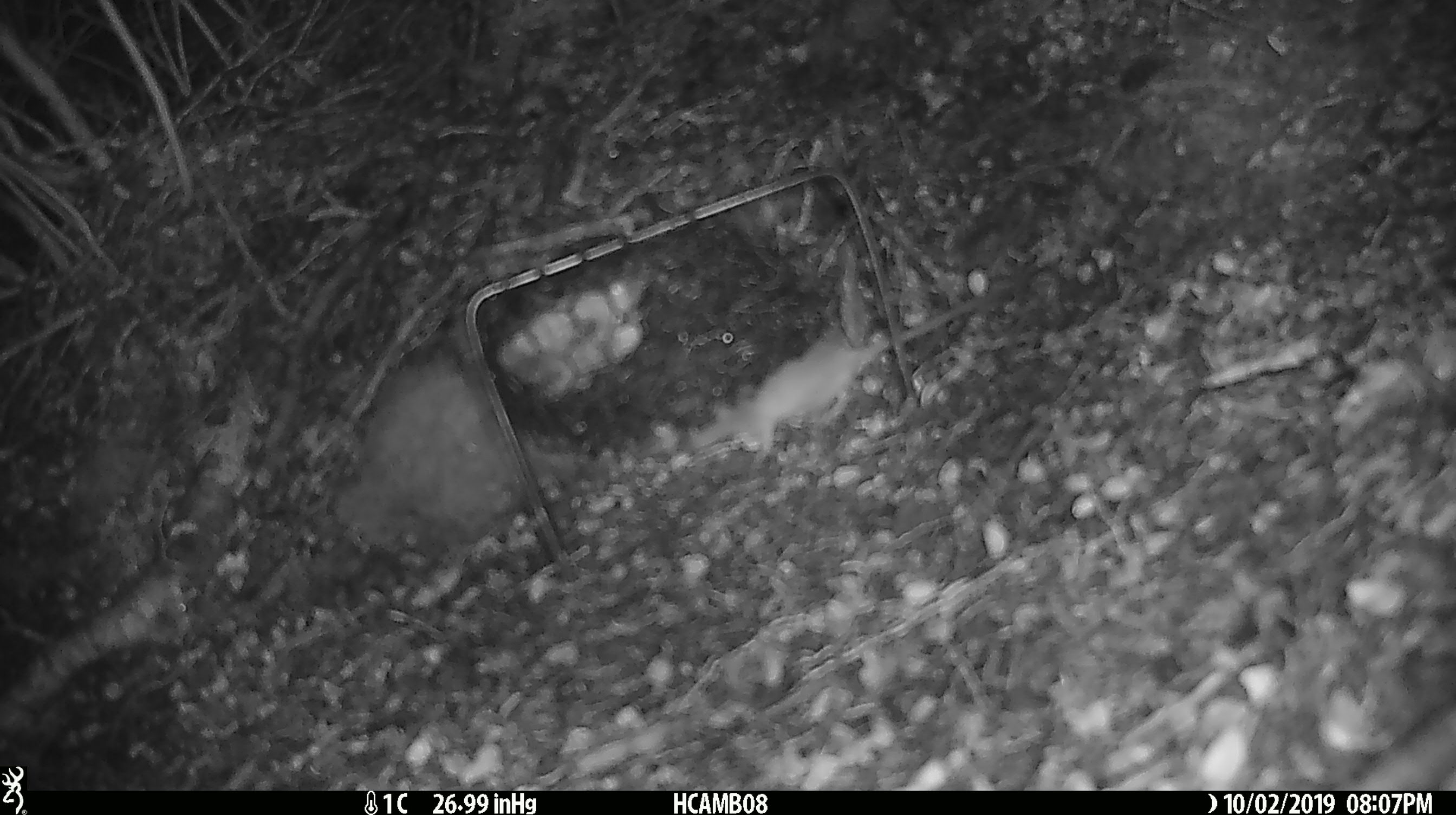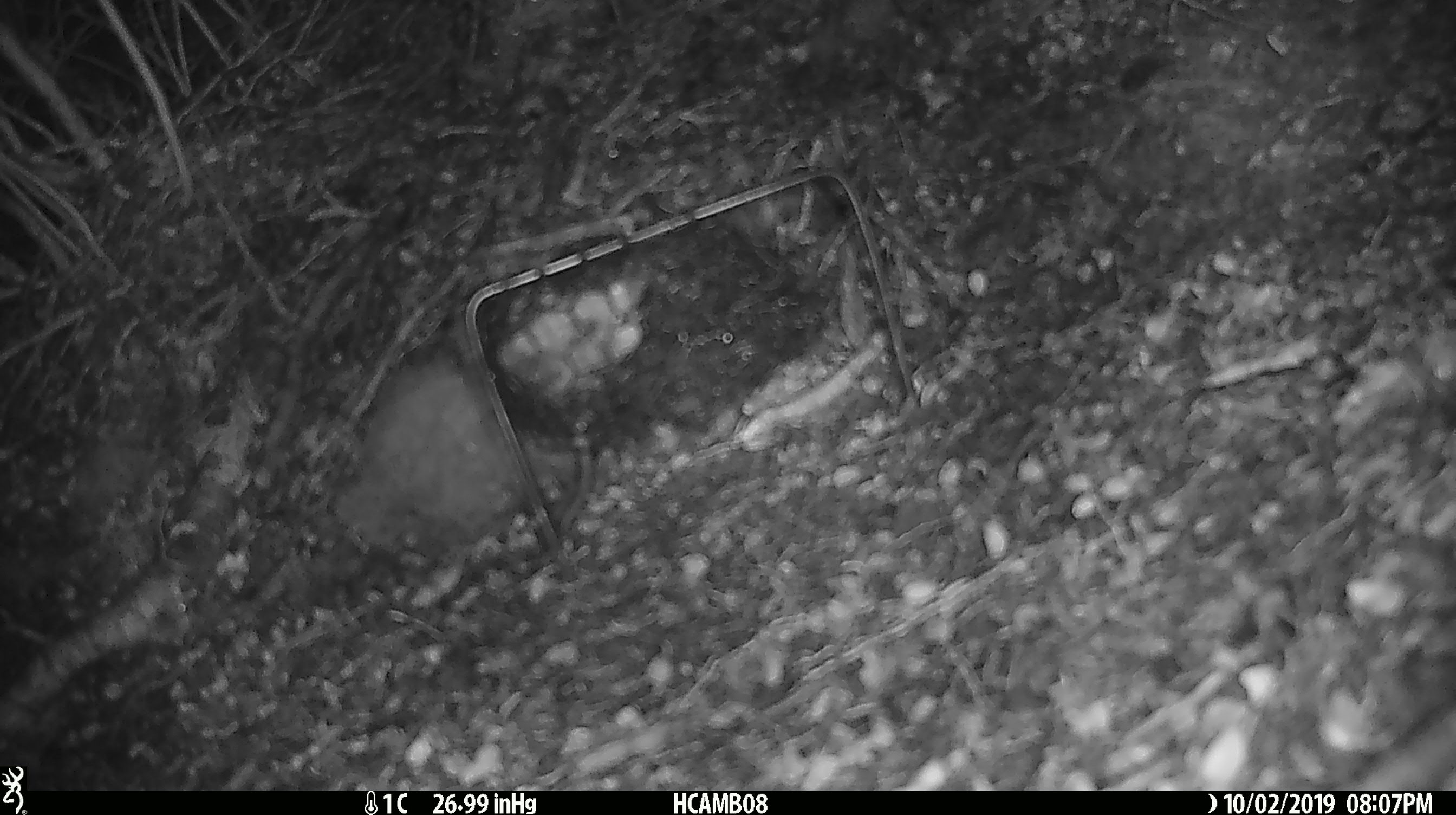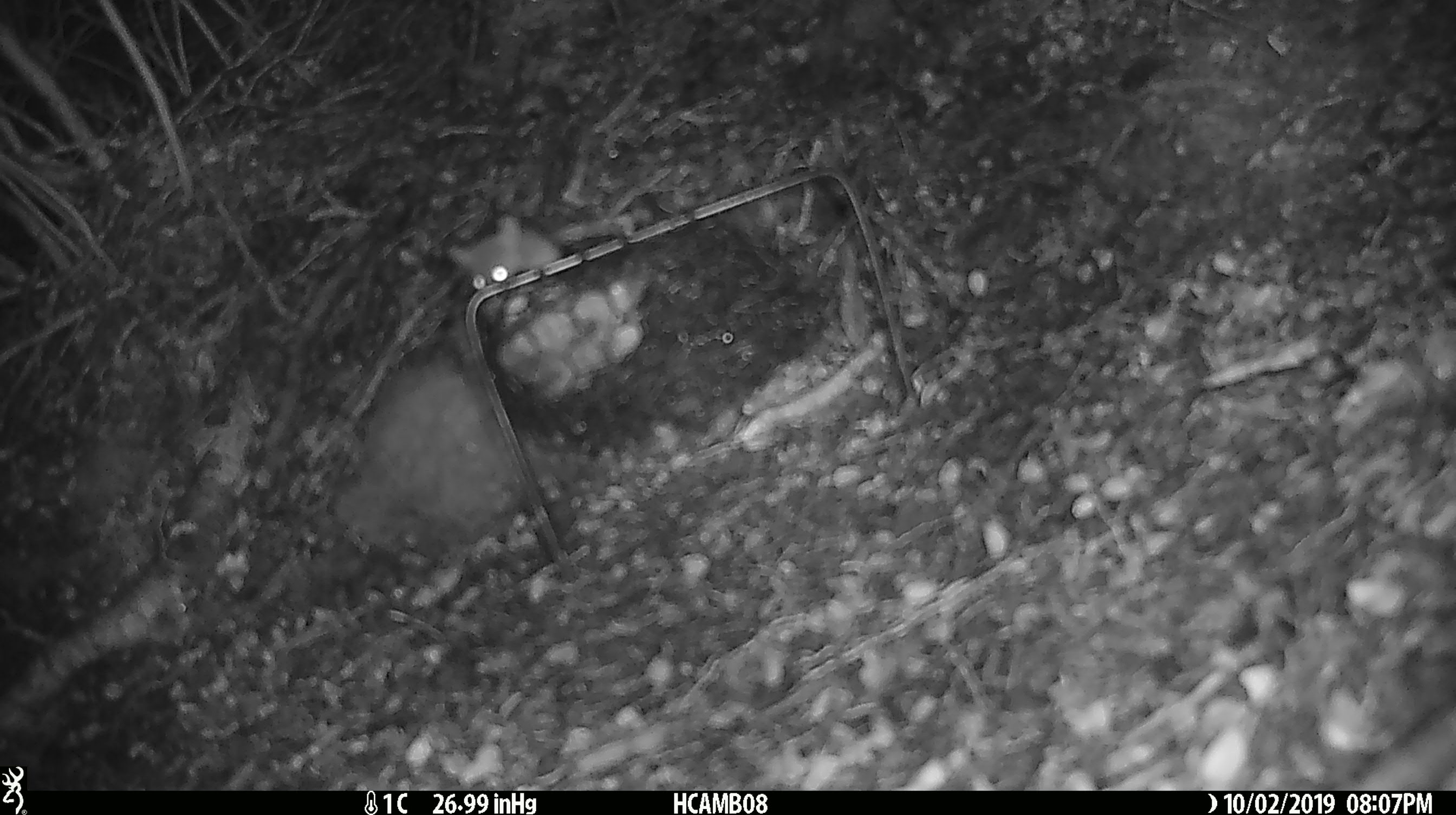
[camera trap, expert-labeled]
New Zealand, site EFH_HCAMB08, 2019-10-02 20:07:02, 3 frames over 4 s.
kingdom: Animalia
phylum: Chordata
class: Mammalia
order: Rodentia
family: Muridae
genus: Mus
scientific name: Mus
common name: mouse